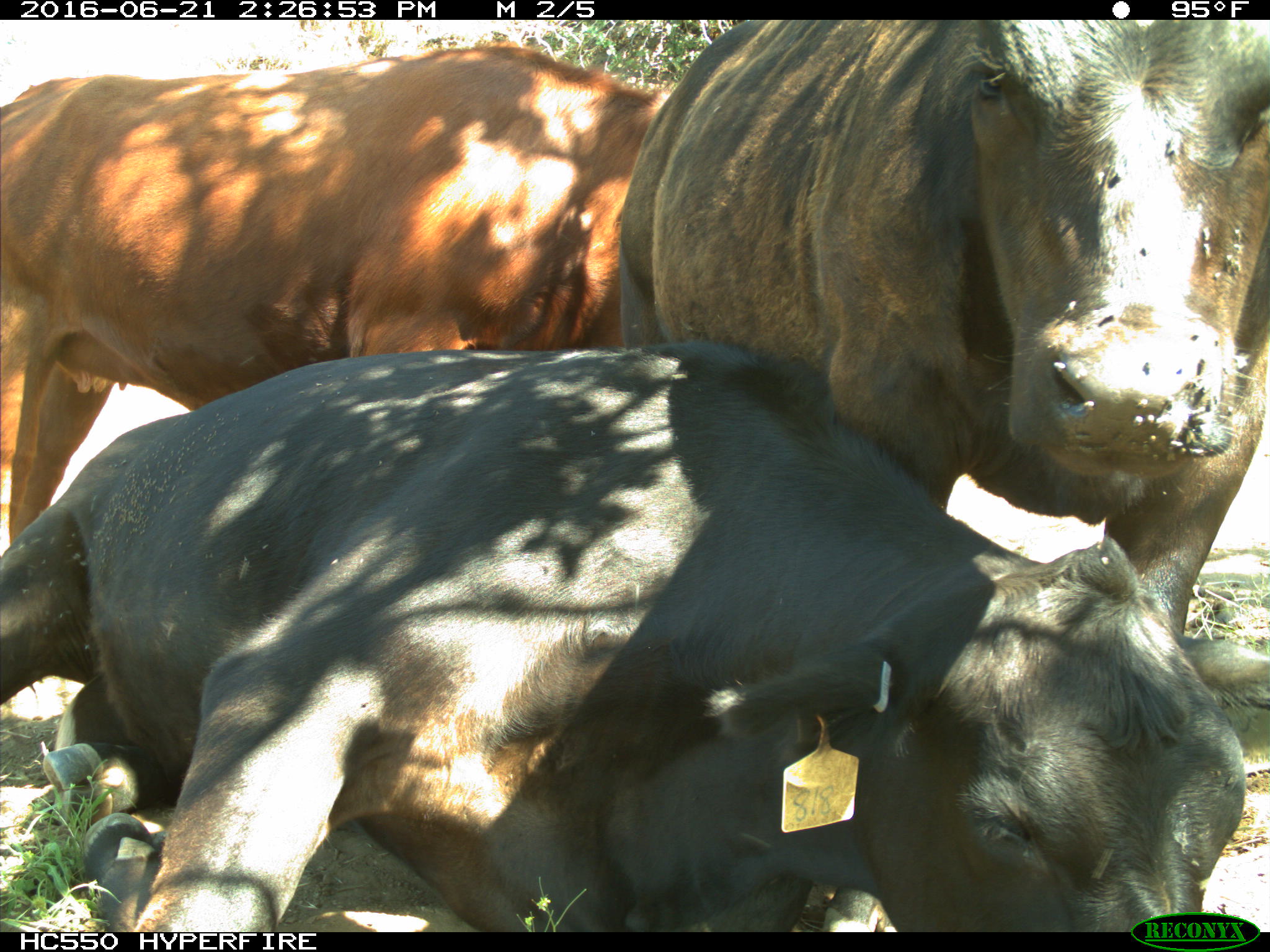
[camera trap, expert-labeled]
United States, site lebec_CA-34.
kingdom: Animalia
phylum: Chordata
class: Mammalia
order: Artiodactyla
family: Bovidae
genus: Bos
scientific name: Bos taurus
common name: domestic cow